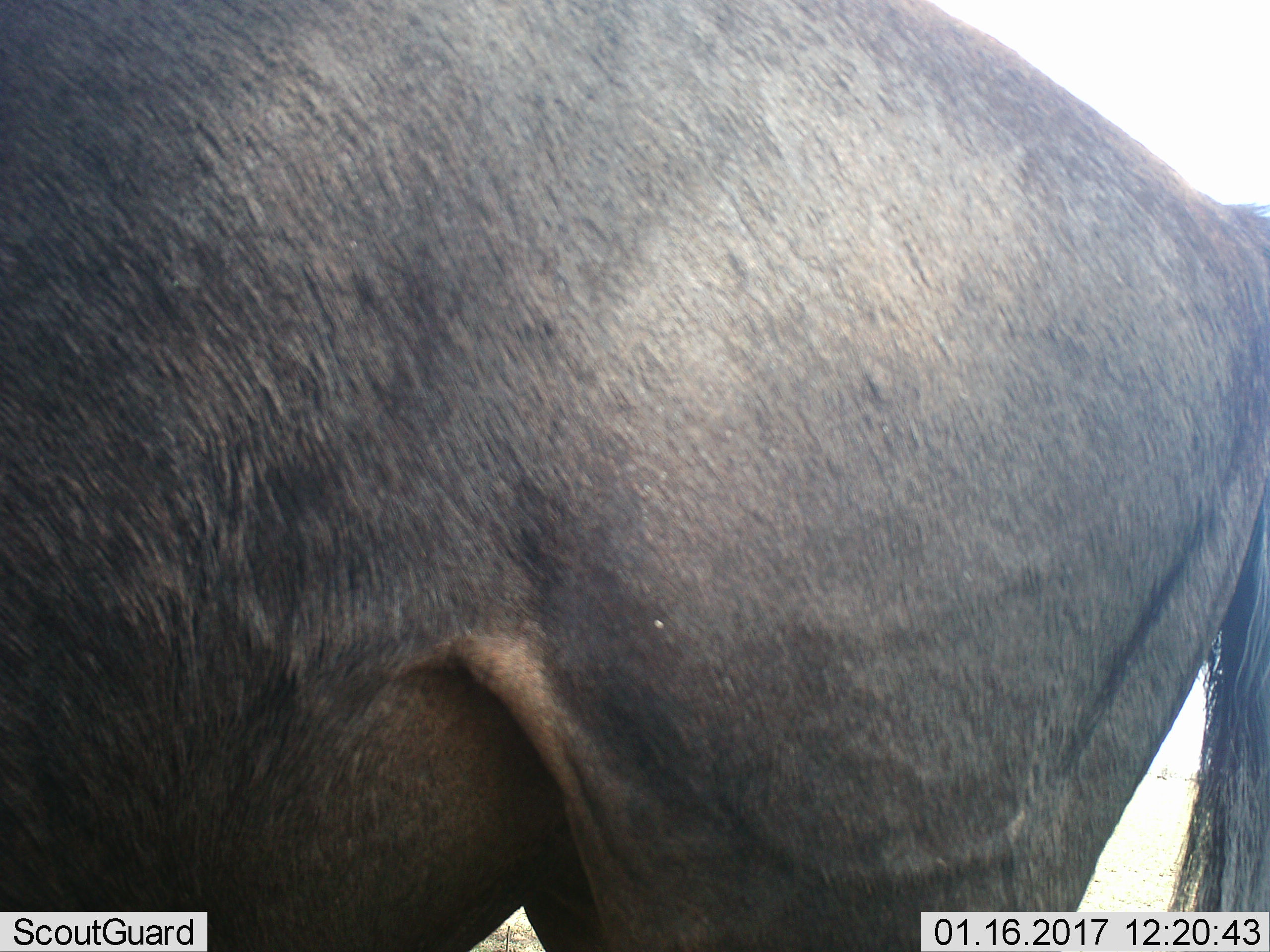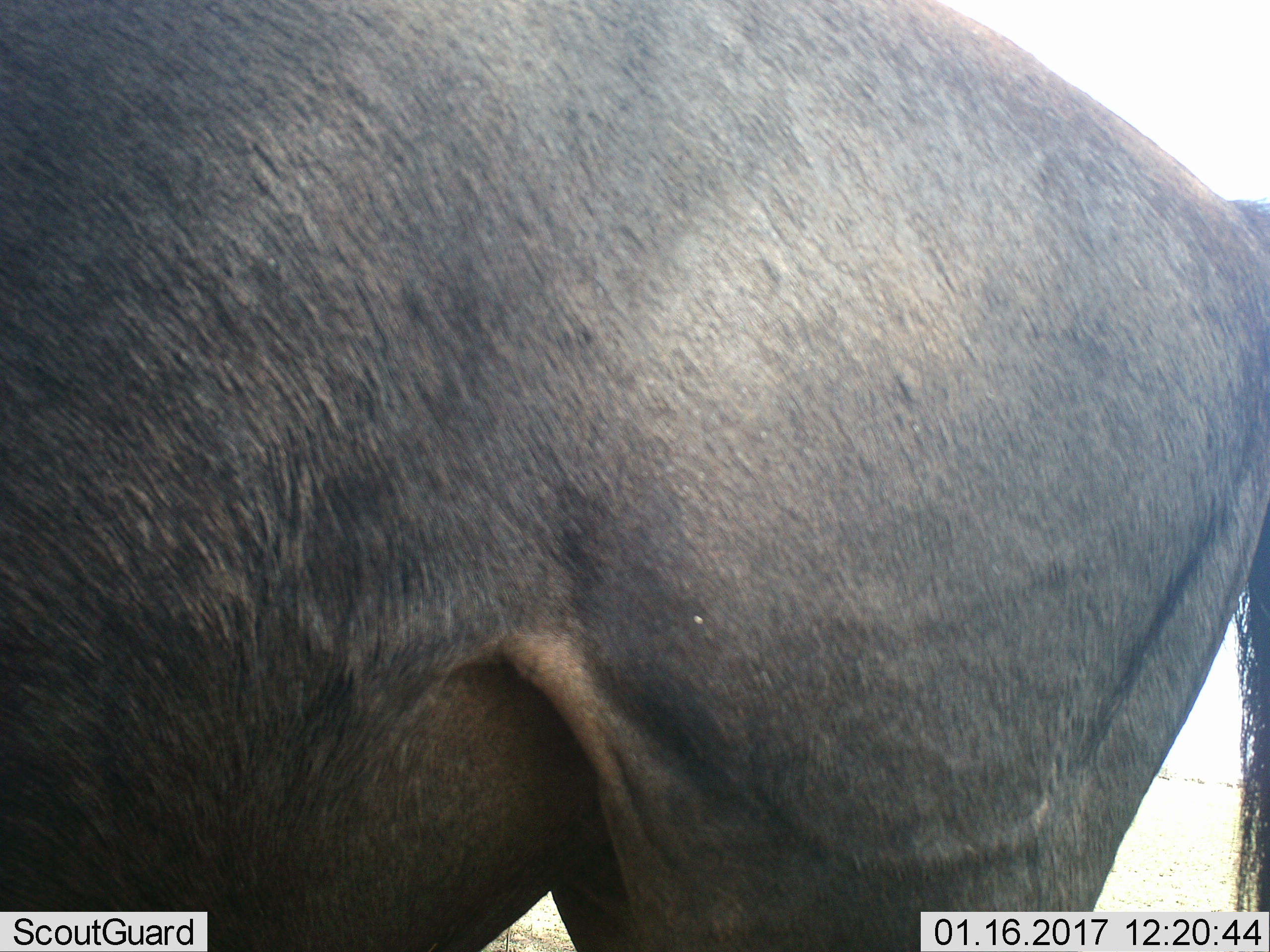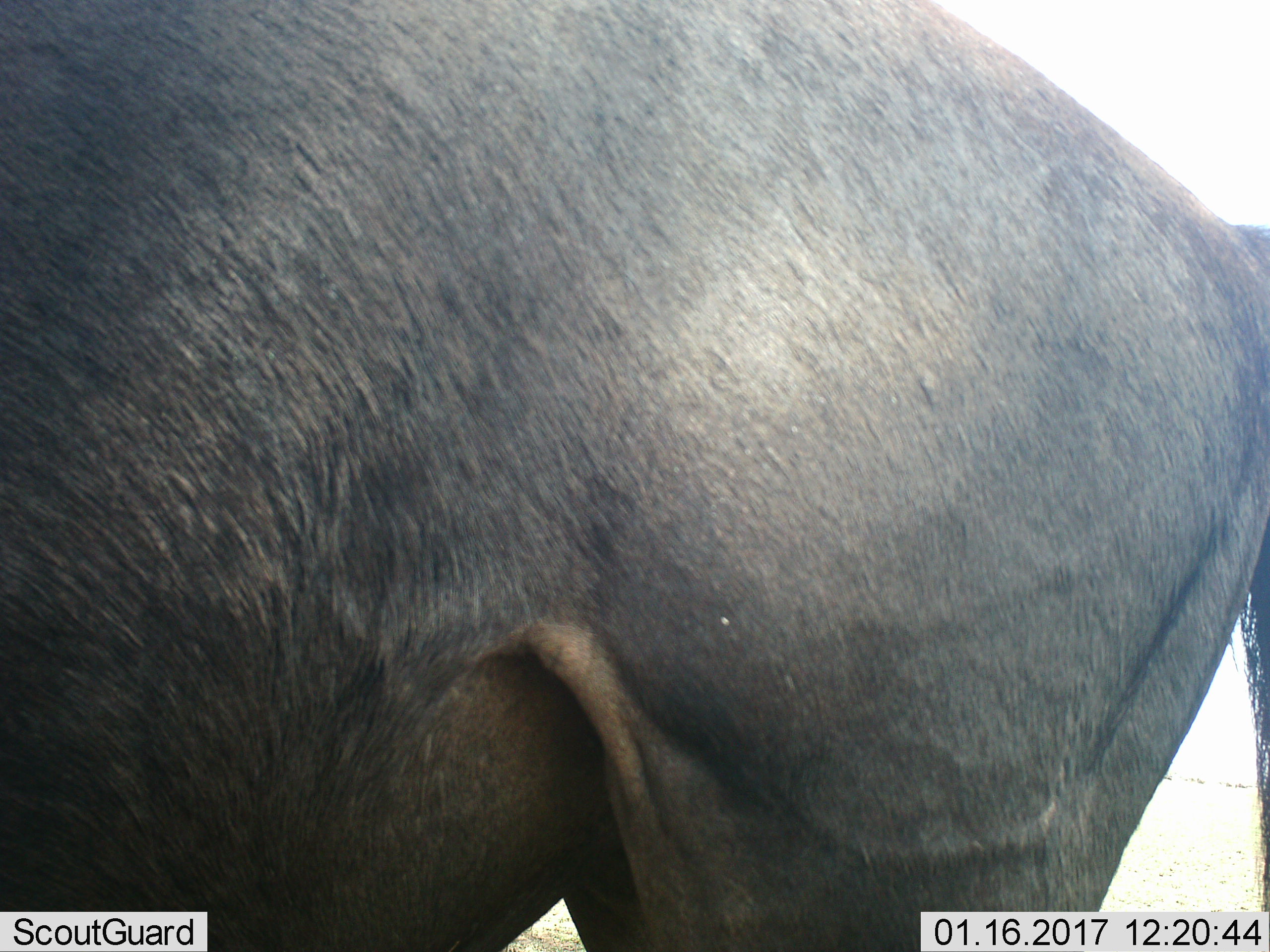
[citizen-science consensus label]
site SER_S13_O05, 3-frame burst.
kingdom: Animalia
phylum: Chordata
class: Mammalia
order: Artiodactyla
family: Bovidae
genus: Connochaetes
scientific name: Connochaetes taurinus taurinus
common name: blue wildebeest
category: wildebeestblue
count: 1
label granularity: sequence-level